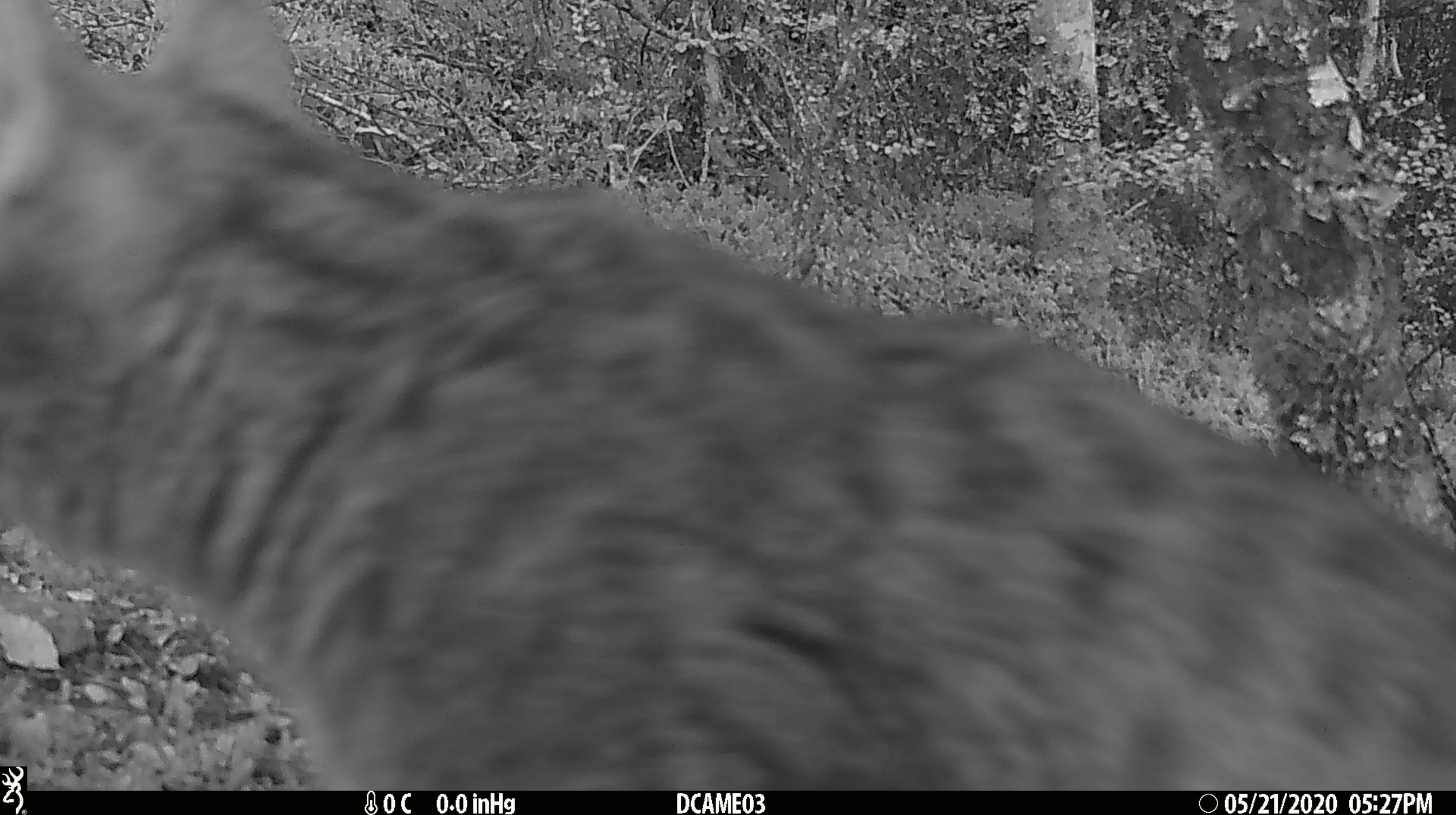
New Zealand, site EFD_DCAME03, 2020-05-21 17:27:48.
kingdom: Animalia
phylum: Chordata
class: Mammalia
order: Carnivora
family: Felidae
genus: Felis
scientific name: Felis catus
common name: domestic cat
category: cat